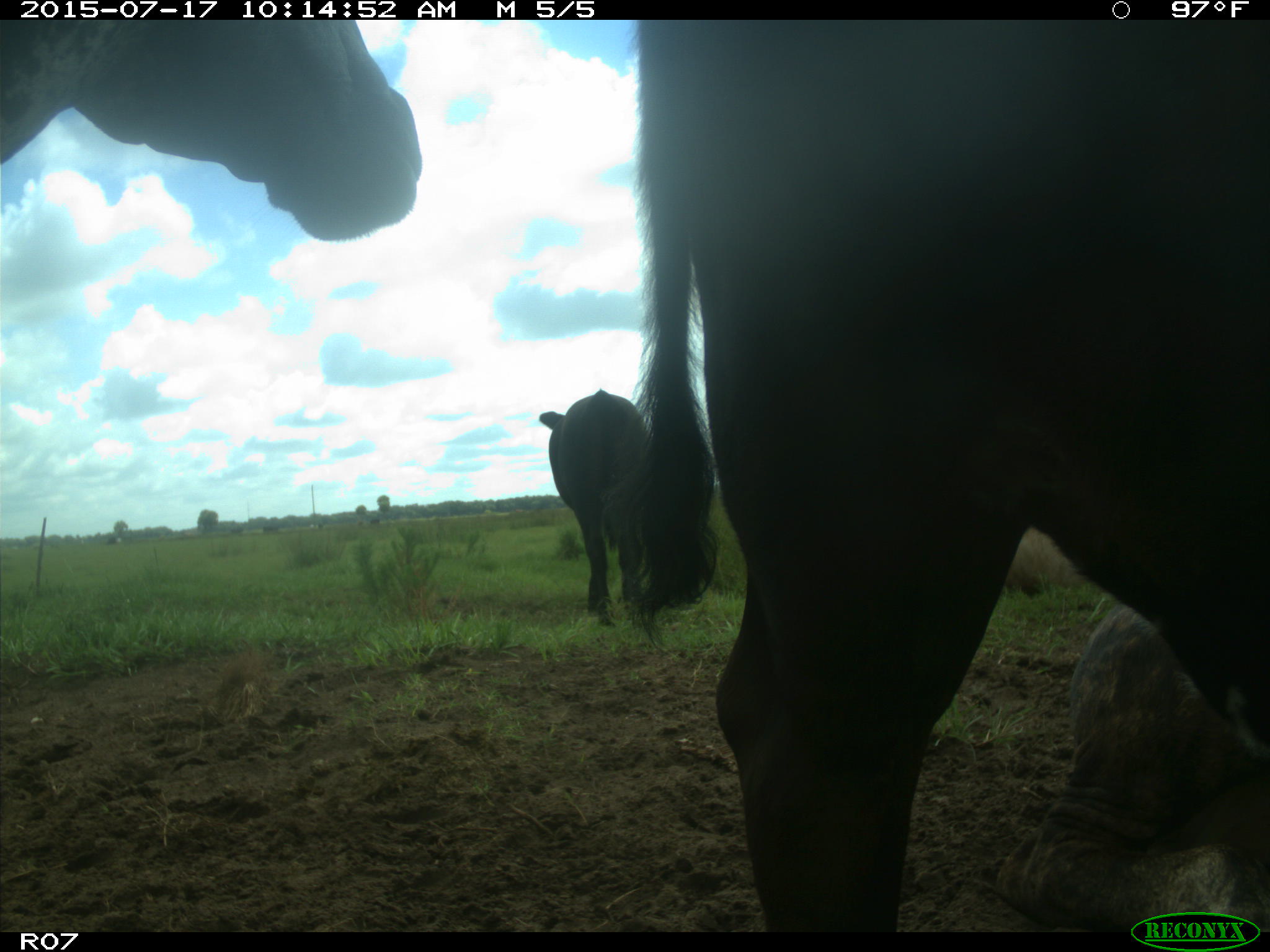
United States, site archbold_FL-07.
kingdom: Animalia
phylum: Chordata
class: Mammalia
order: Artiodactyla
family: Bovidae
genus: Bos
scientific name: Bos taurus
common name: domestic cow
Bos taurus (domestic cow).